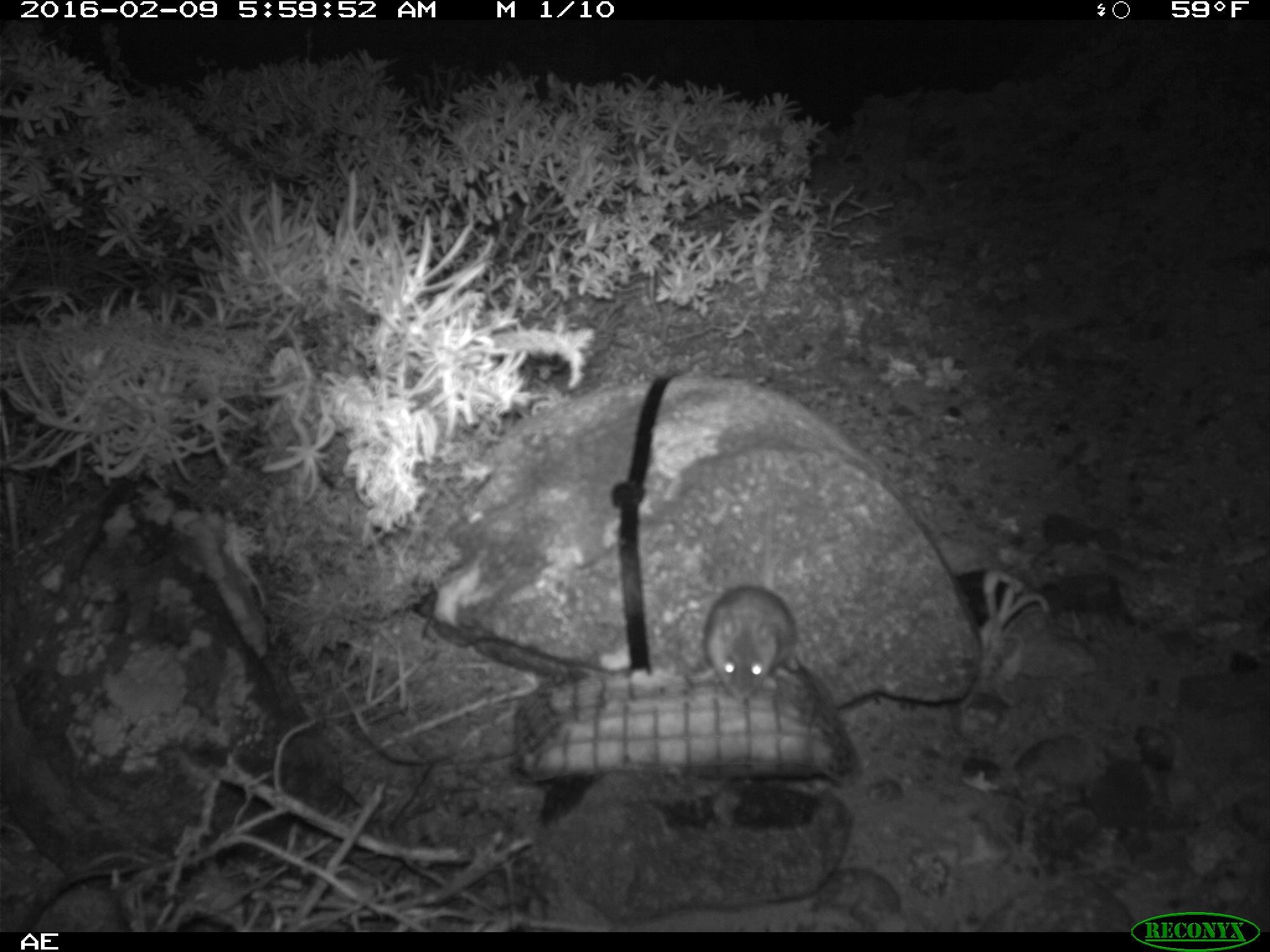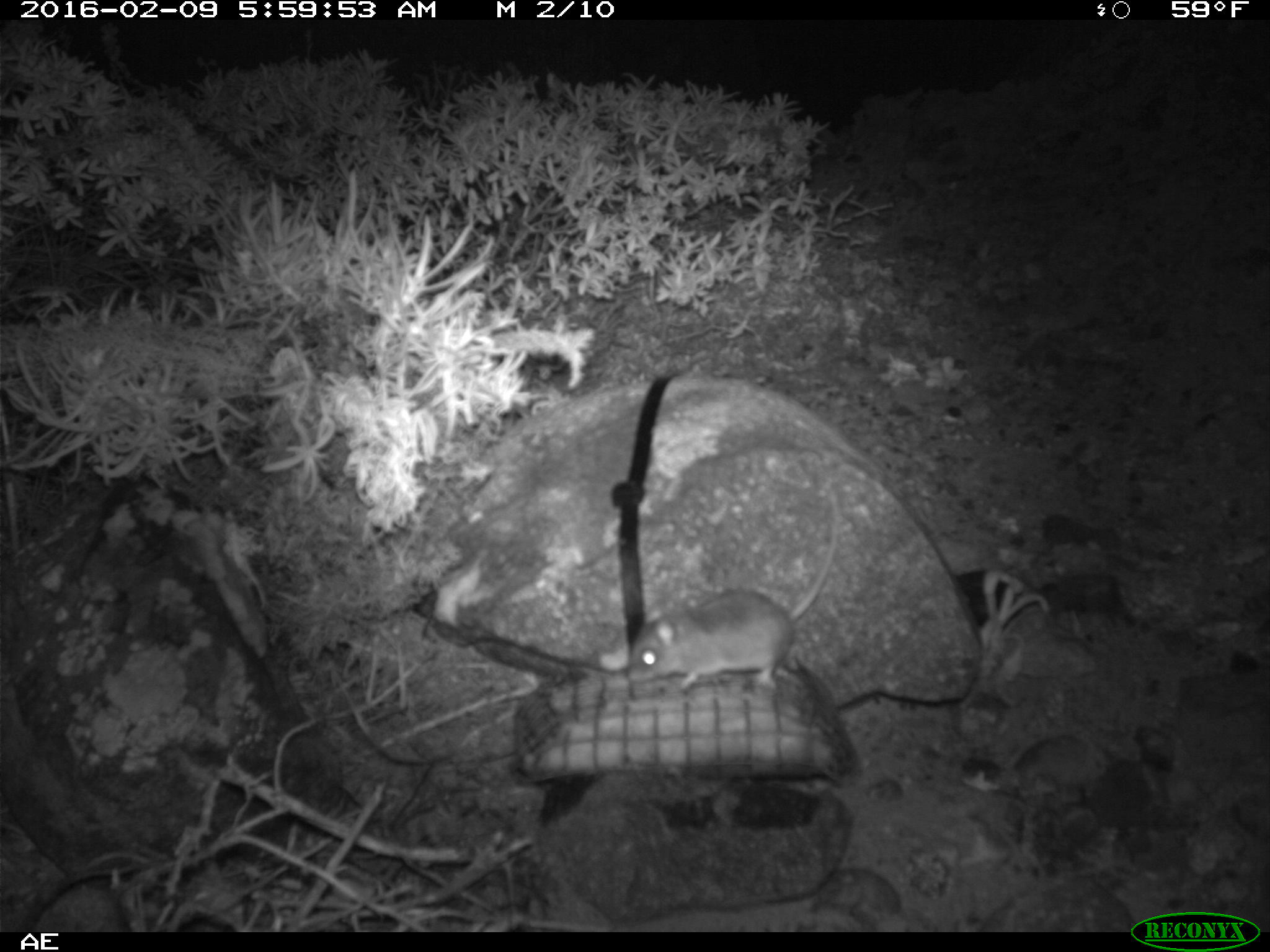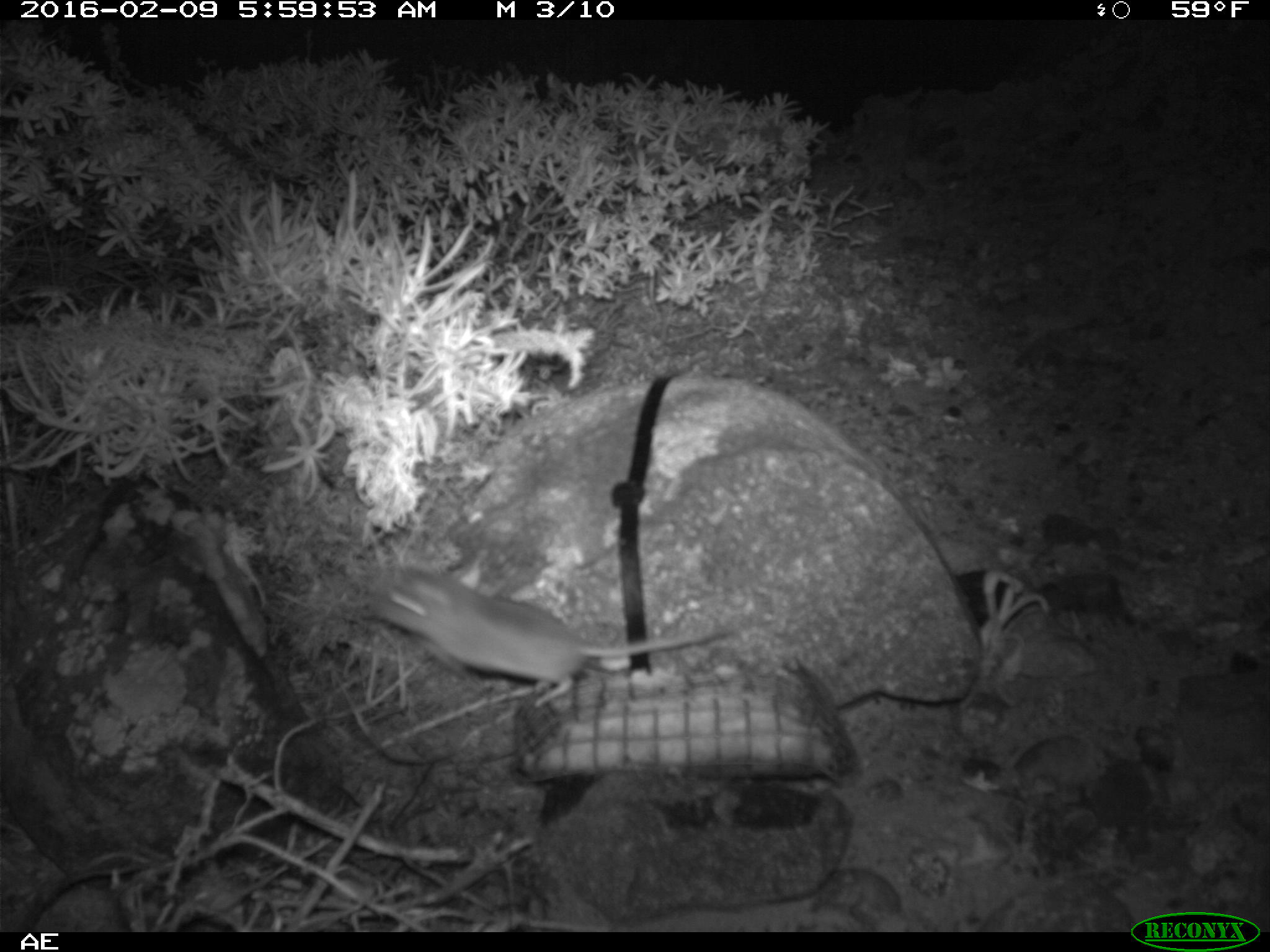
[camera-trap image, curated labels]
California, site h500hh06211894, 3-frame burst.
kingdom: Animalia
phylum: Chordata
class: Mammalia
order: Rodentia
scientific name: Rodentia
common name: rodent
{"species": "rodent (Rodentia)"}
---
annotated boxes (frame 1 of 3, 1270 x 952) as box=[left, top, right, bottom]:
rodent: box=[686, 490, 798, 688]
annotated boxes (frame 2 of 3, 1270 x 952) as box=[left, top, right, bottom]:
rodent: box=[626, 487, 838, 690]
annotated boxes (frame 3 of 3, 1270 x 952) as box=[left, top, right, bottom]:
rodent: box=[368, 563, 719, 707]